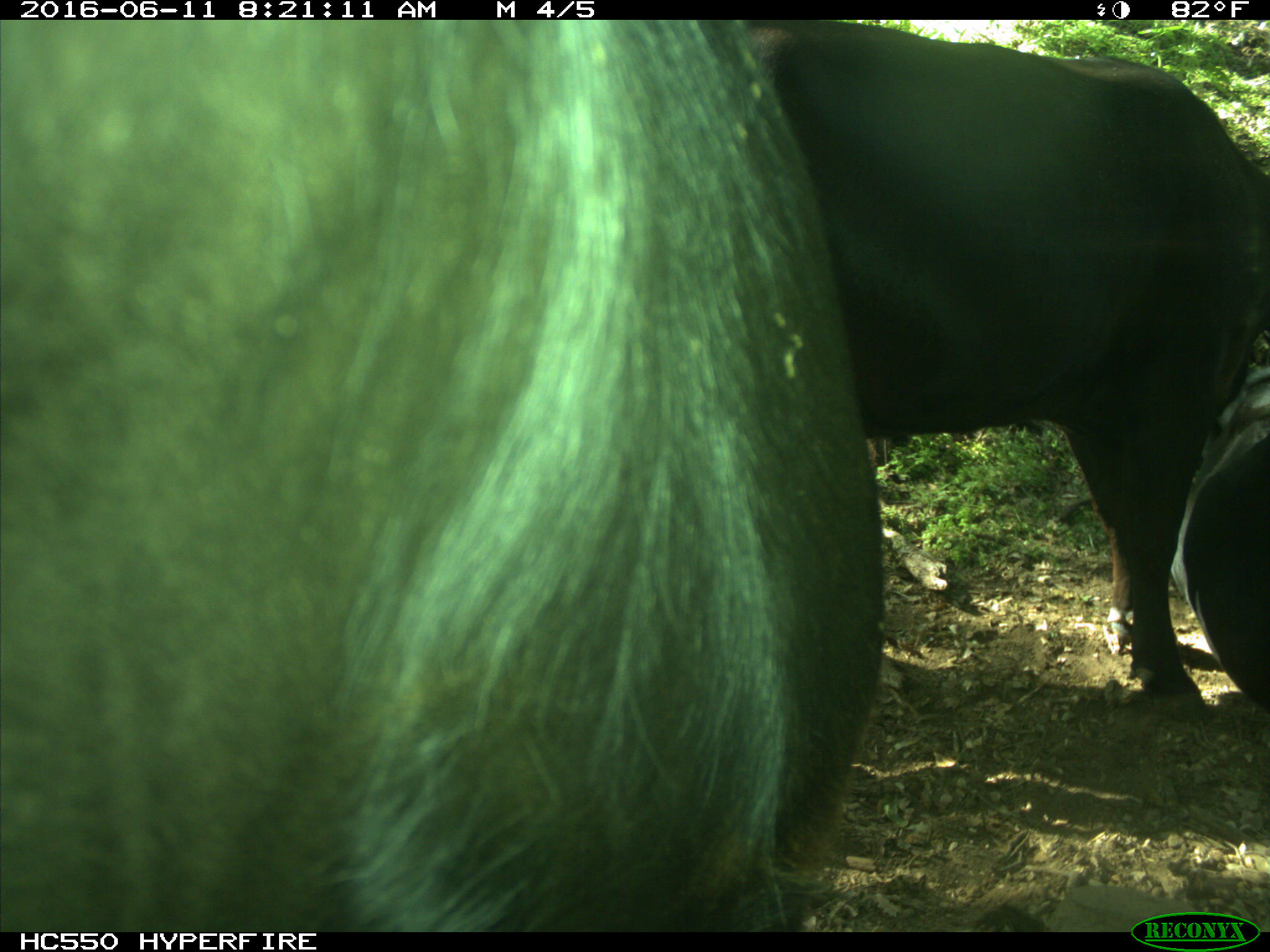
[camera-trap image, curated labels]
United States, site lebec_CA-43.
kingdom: Animalia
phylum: Chordata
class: Mammalia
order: Artiodactyla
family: Bovidae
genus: Bos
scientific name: Bos taurus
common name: domestic cow